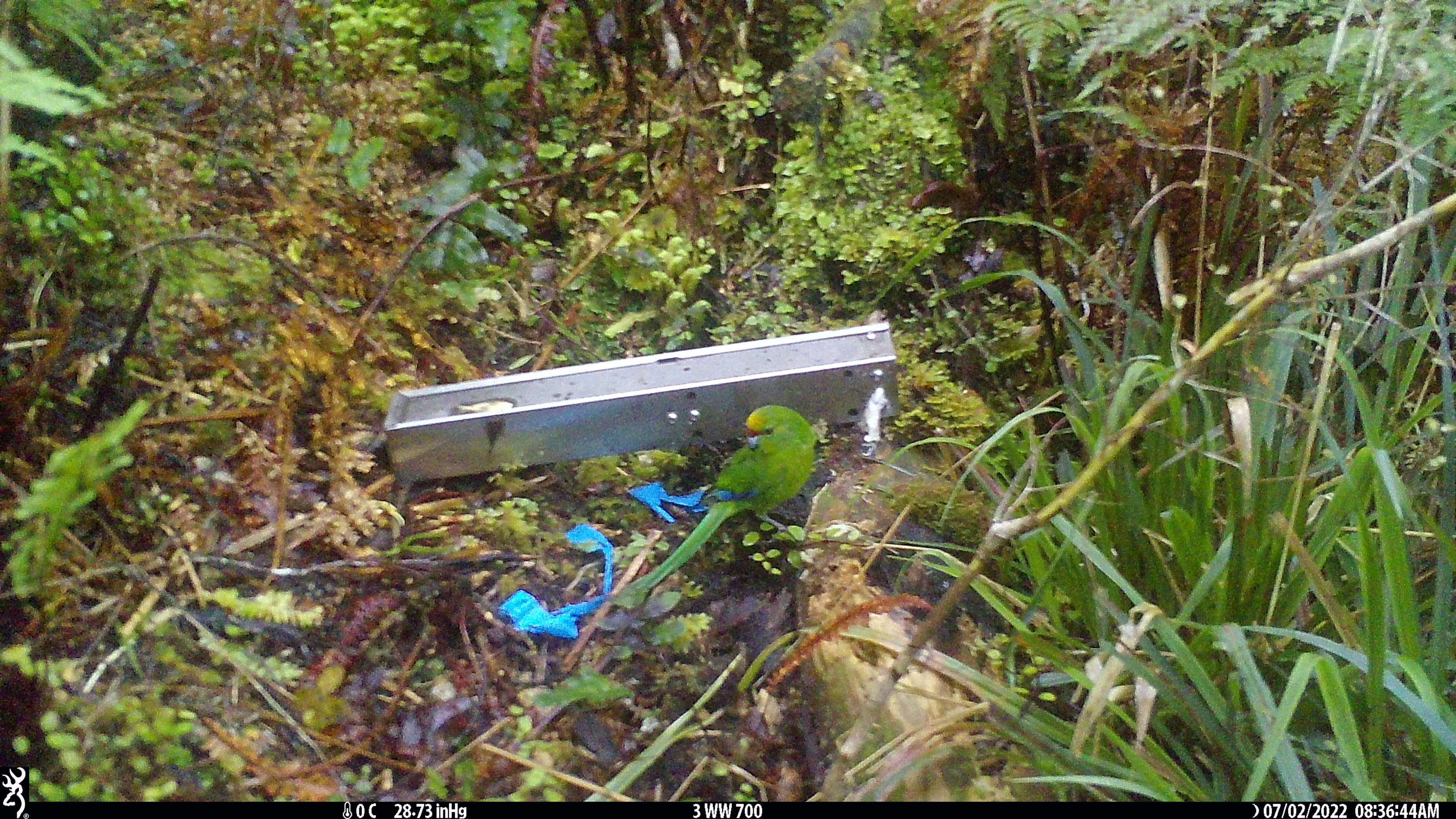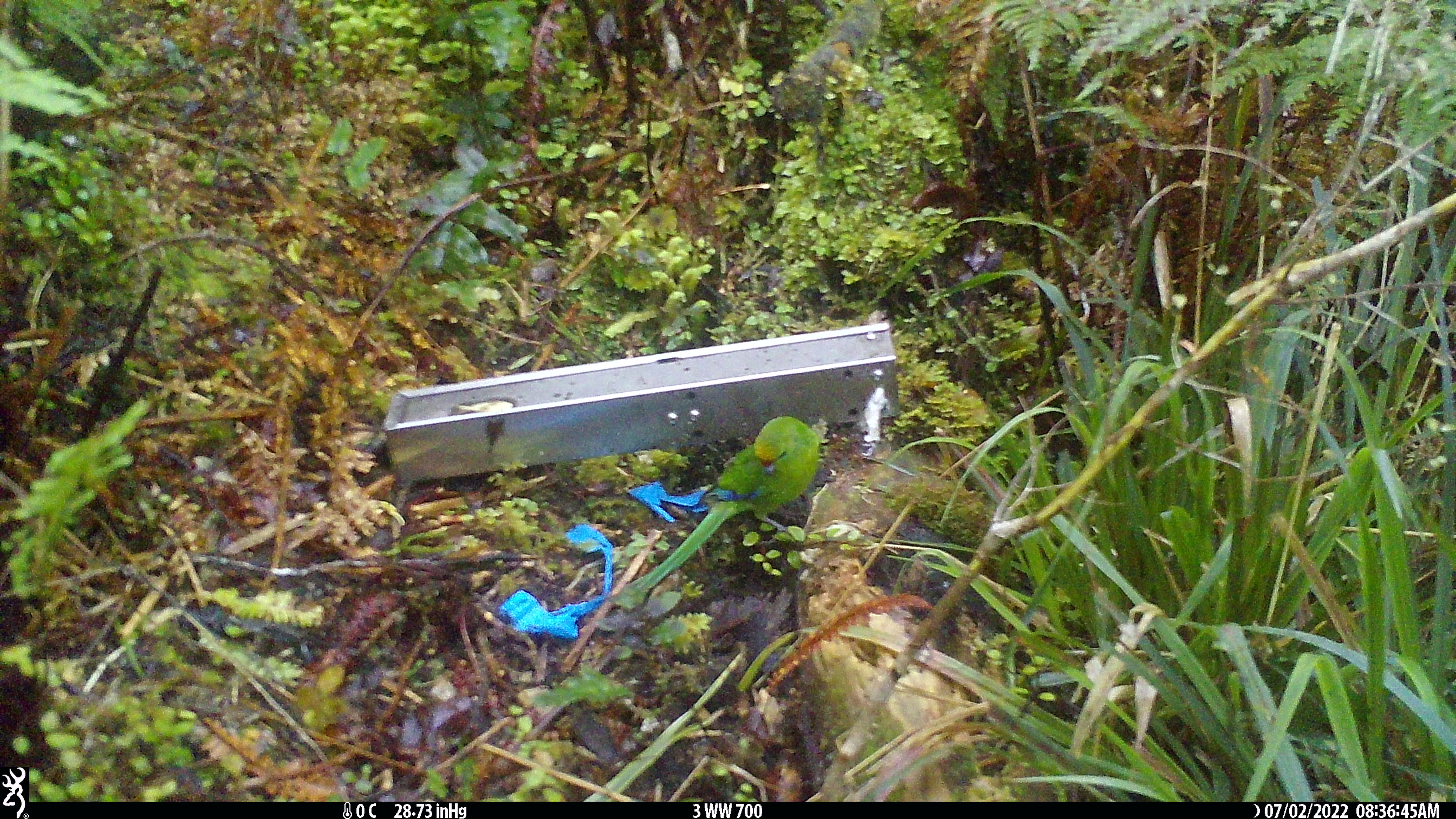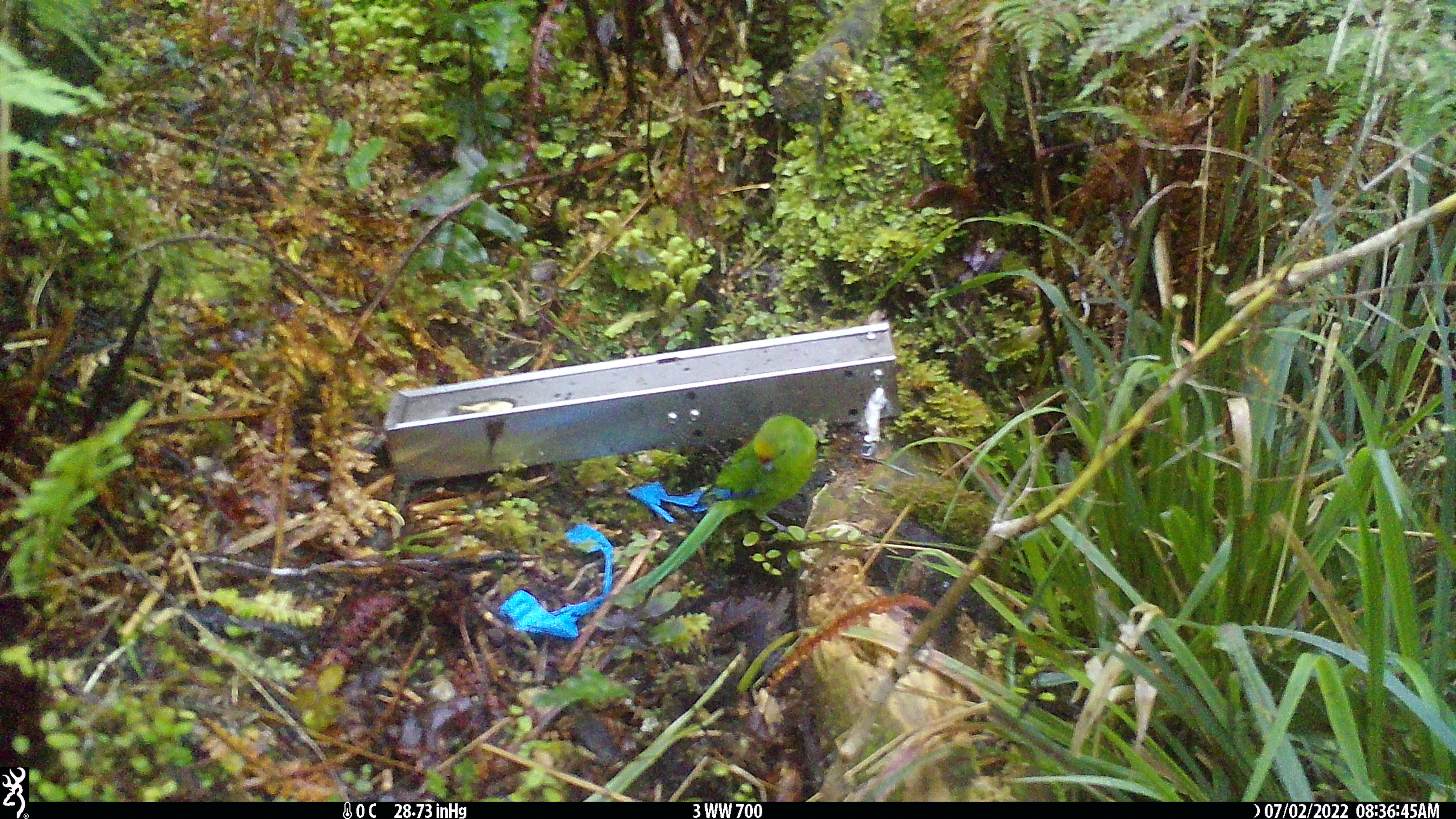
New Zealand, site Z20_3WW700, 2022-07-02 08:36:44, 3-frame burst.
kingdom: Animalia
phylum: Chordata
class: Aves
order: Psittaciformes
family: Psittaculidae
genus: Cyanoramphus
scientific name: Cyanoramphus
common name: parakeet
Parakeet (Cyanoramphus).